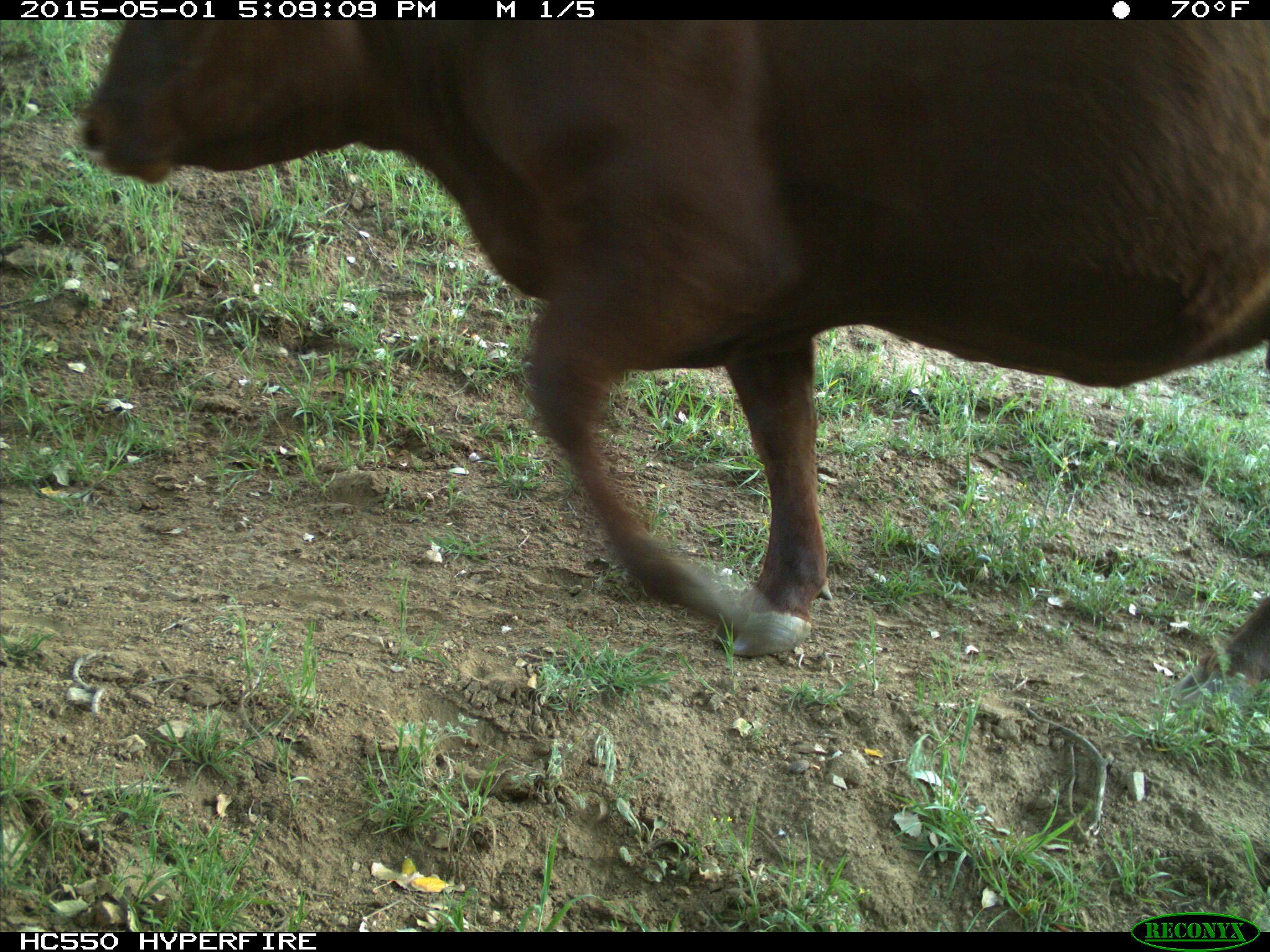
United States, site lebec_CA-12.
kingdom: Animalia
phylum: Chordata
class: Mammalia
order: Artiodactyla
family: Bovidae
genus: Bos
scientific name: Bos taurus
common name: domestic cow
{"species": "Bos taurus (domestic cow)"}